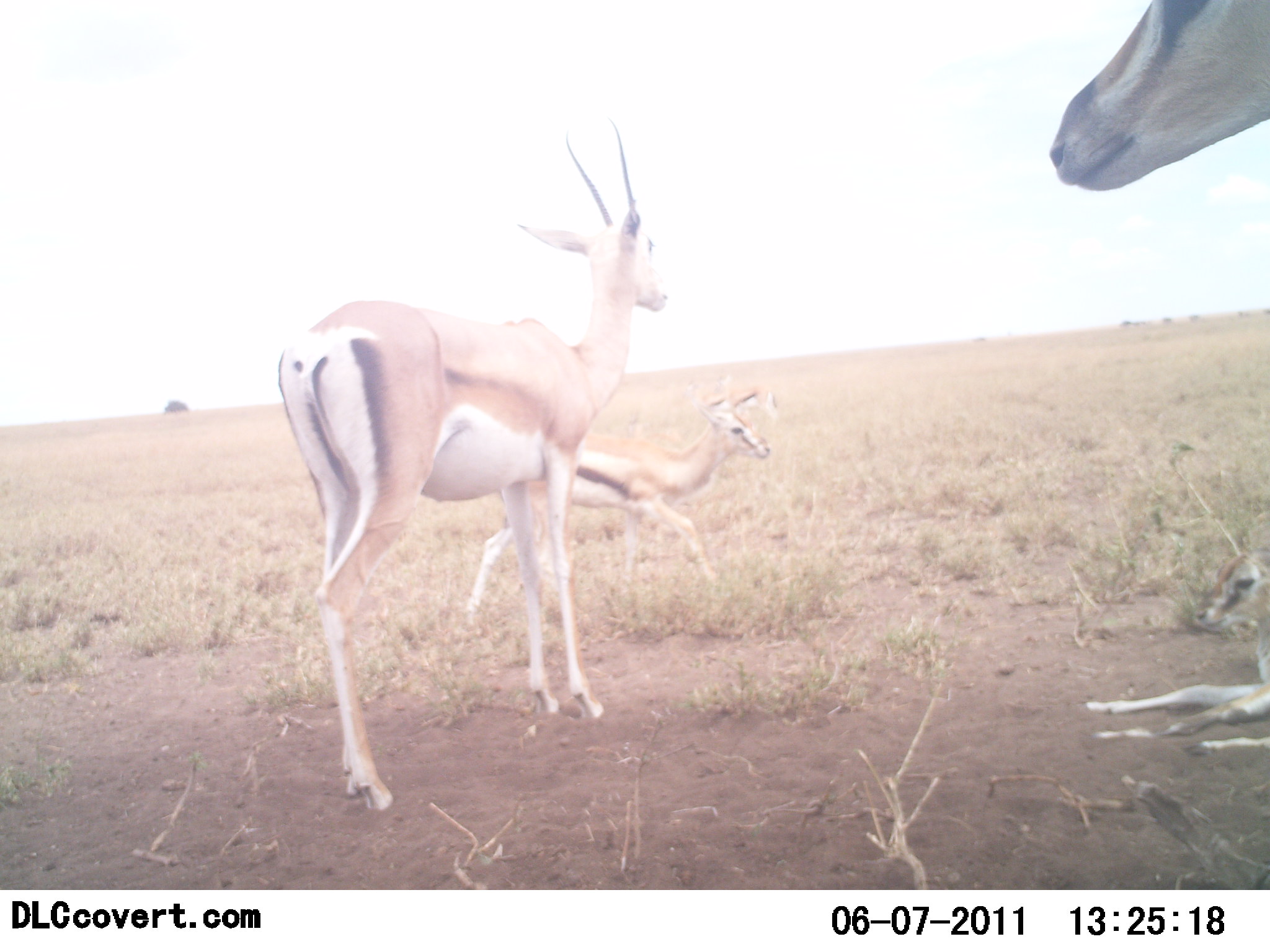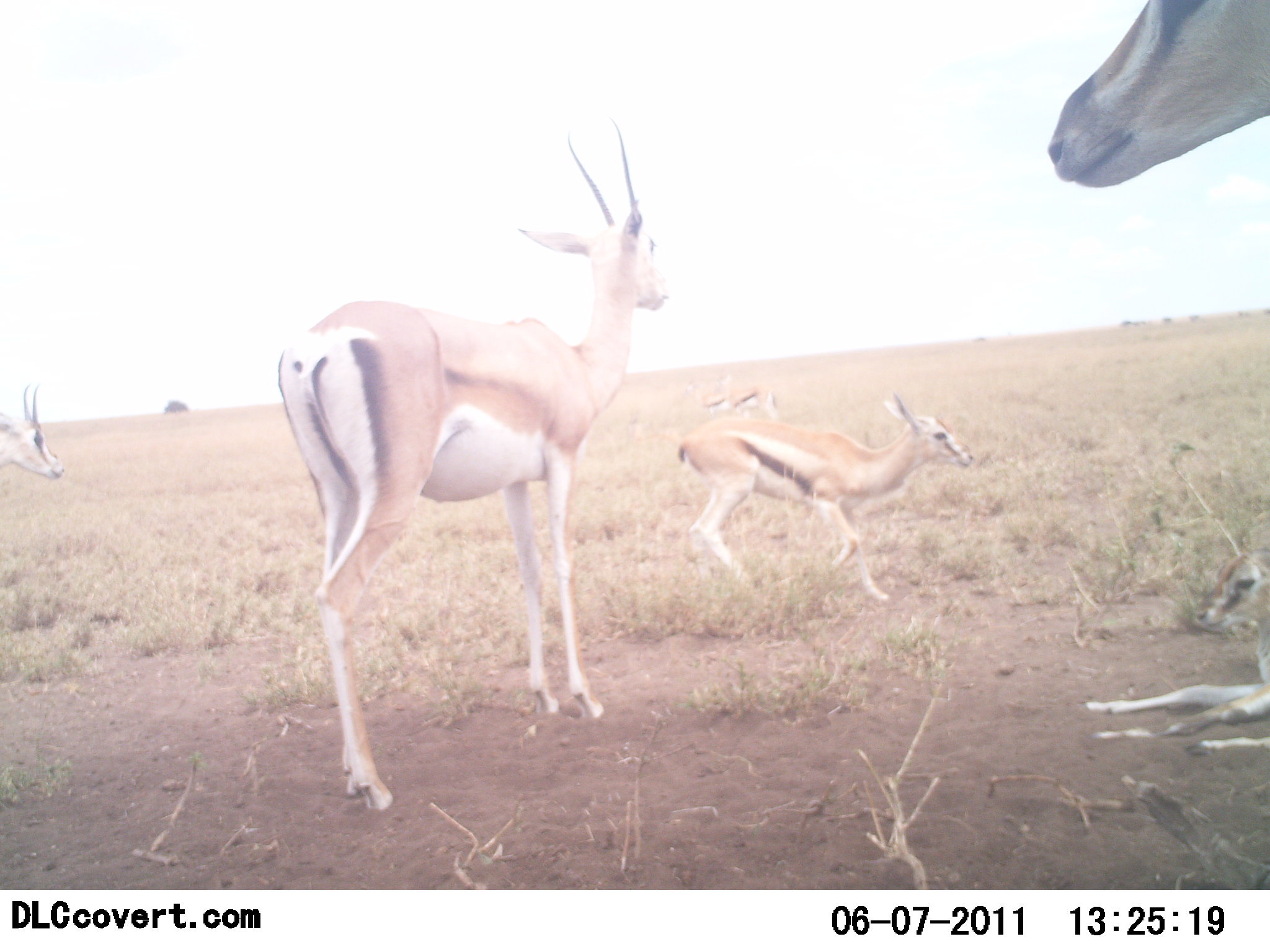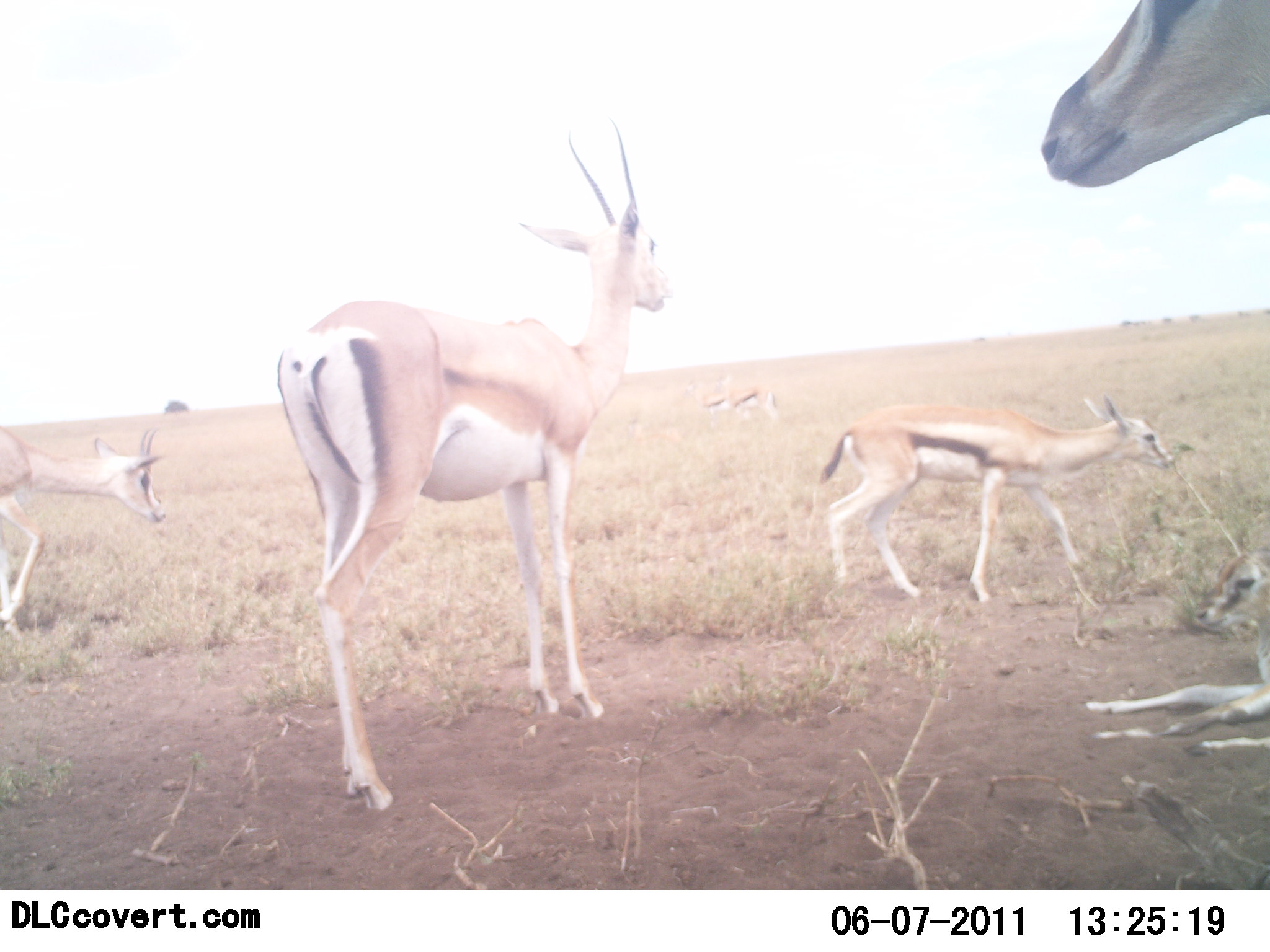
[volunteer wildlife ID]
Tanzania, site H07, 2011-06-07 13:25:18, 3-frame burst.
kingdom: Animalia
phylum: Chordata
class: Mammalia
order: Artiodactyla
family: Bovidae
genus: Eudorcas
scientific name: Eudorcas thomsonii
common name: thomson's gazelle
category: gazellethomsons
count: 4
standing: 86%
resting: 21%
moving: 64%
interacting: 0%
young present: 36%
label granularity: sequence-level